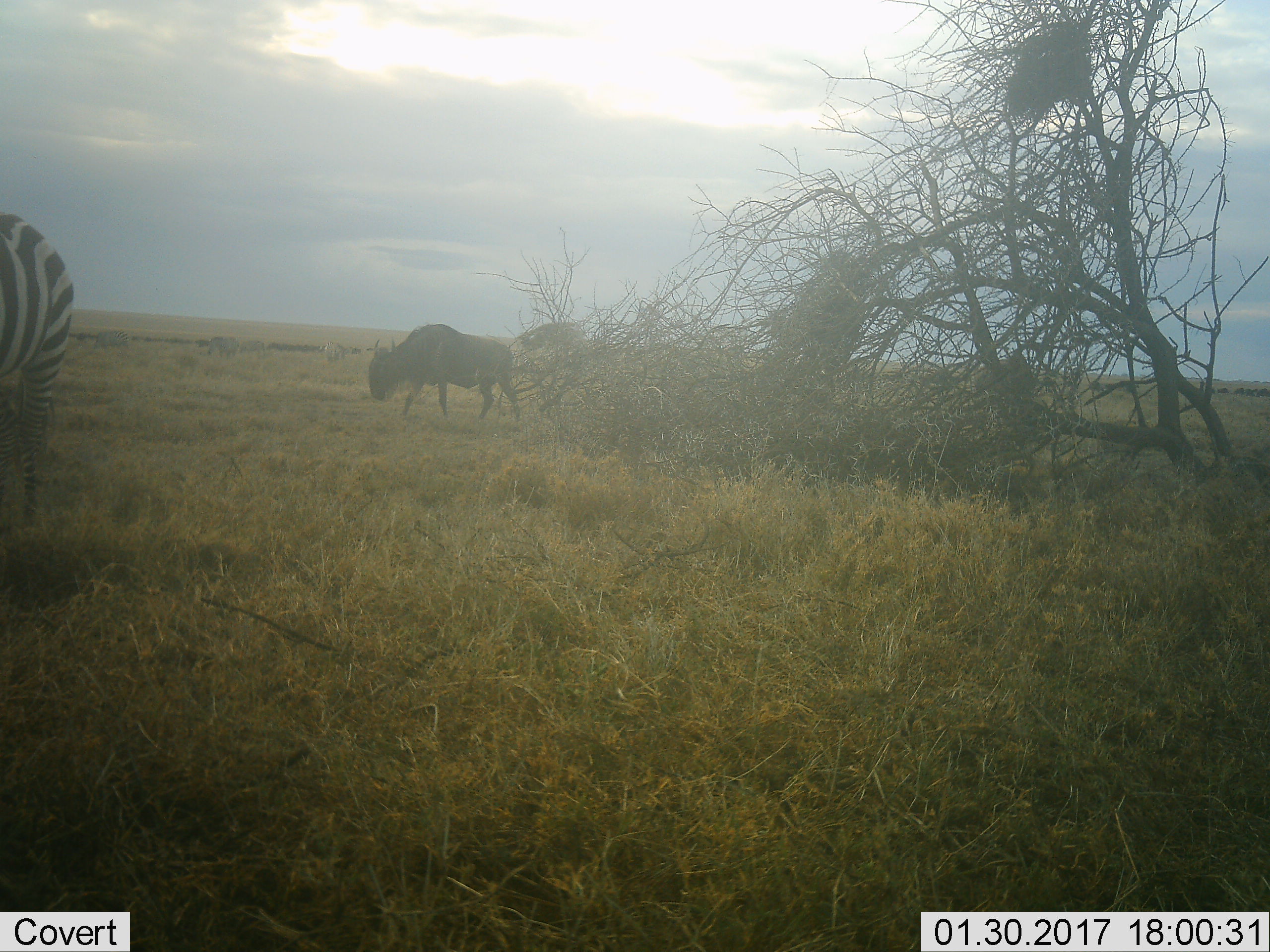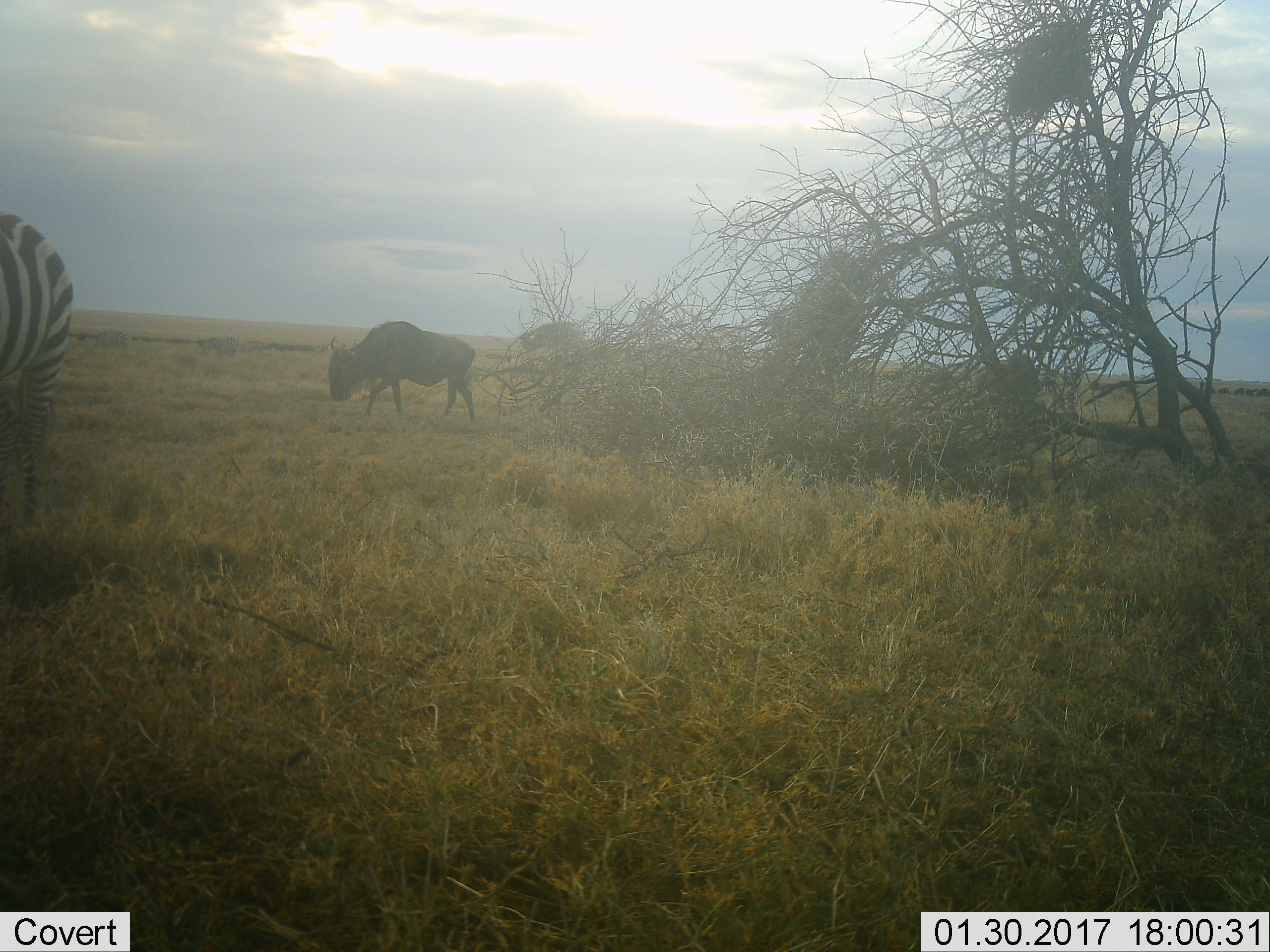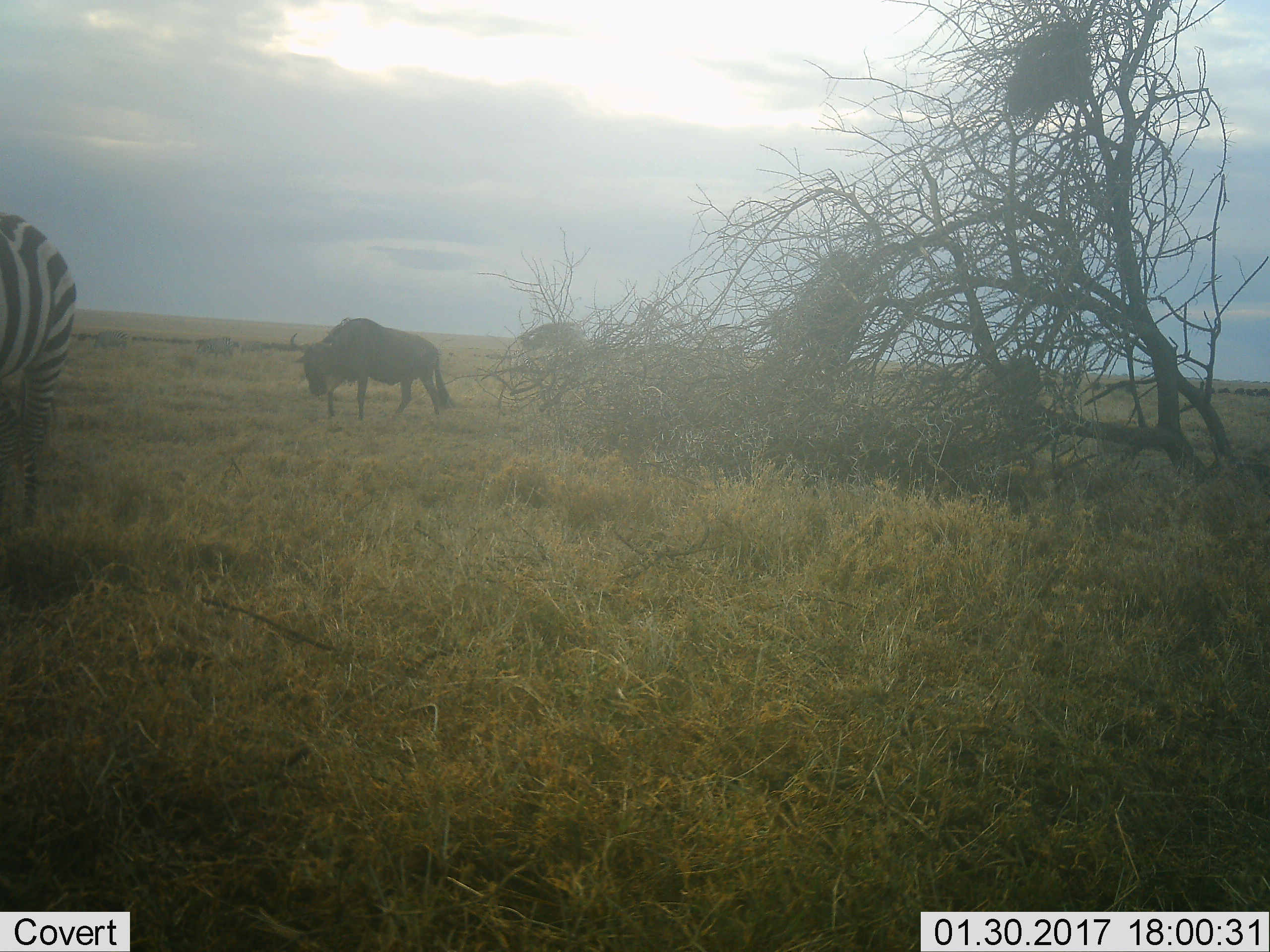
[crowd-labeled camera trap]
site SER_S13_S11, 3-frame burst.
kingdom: Animalia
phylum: Chordata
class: Mammalia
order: Artiodactyla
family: Bovidae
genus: Connochaetes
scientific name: Connochaetes taurinus taurinus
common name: blue wildebeest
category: wildebeestblue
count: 1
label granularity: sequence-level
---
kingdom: Animalia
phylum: Chordata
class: Mammalia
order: Perissodactyla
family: Equidae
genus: Equus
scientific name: Equus quagga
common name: plains zebra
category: zebraplains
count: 3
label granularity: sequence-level